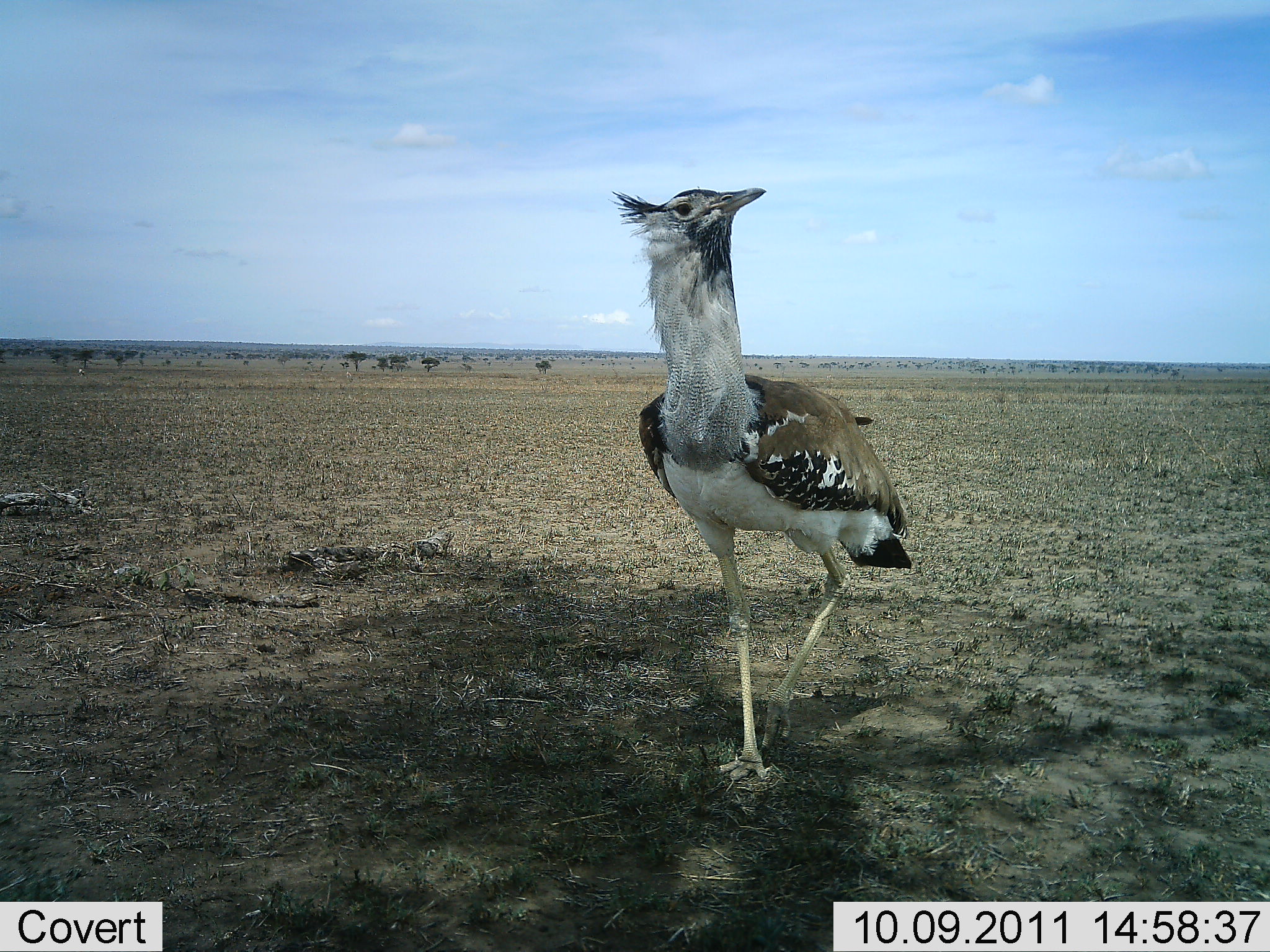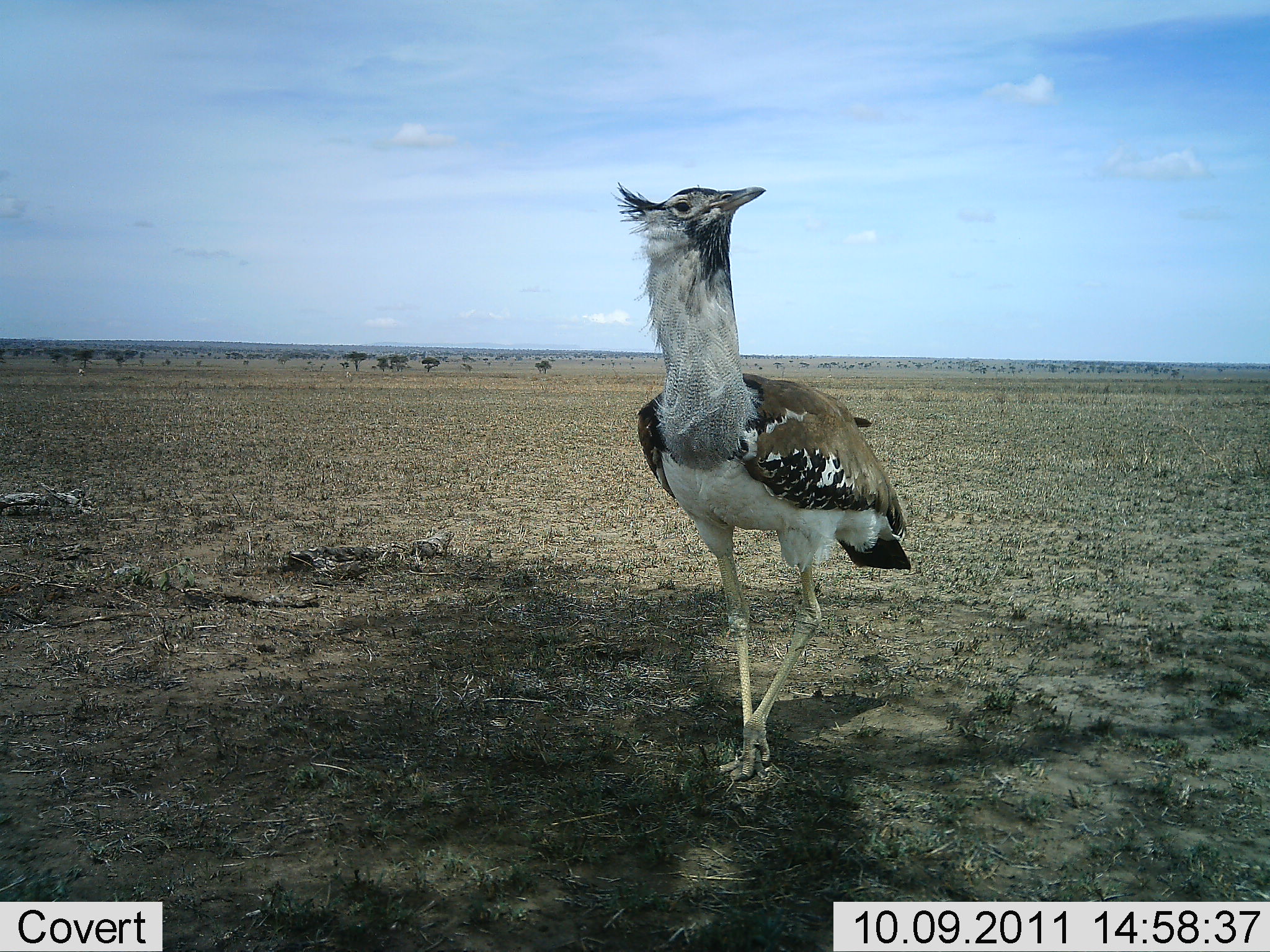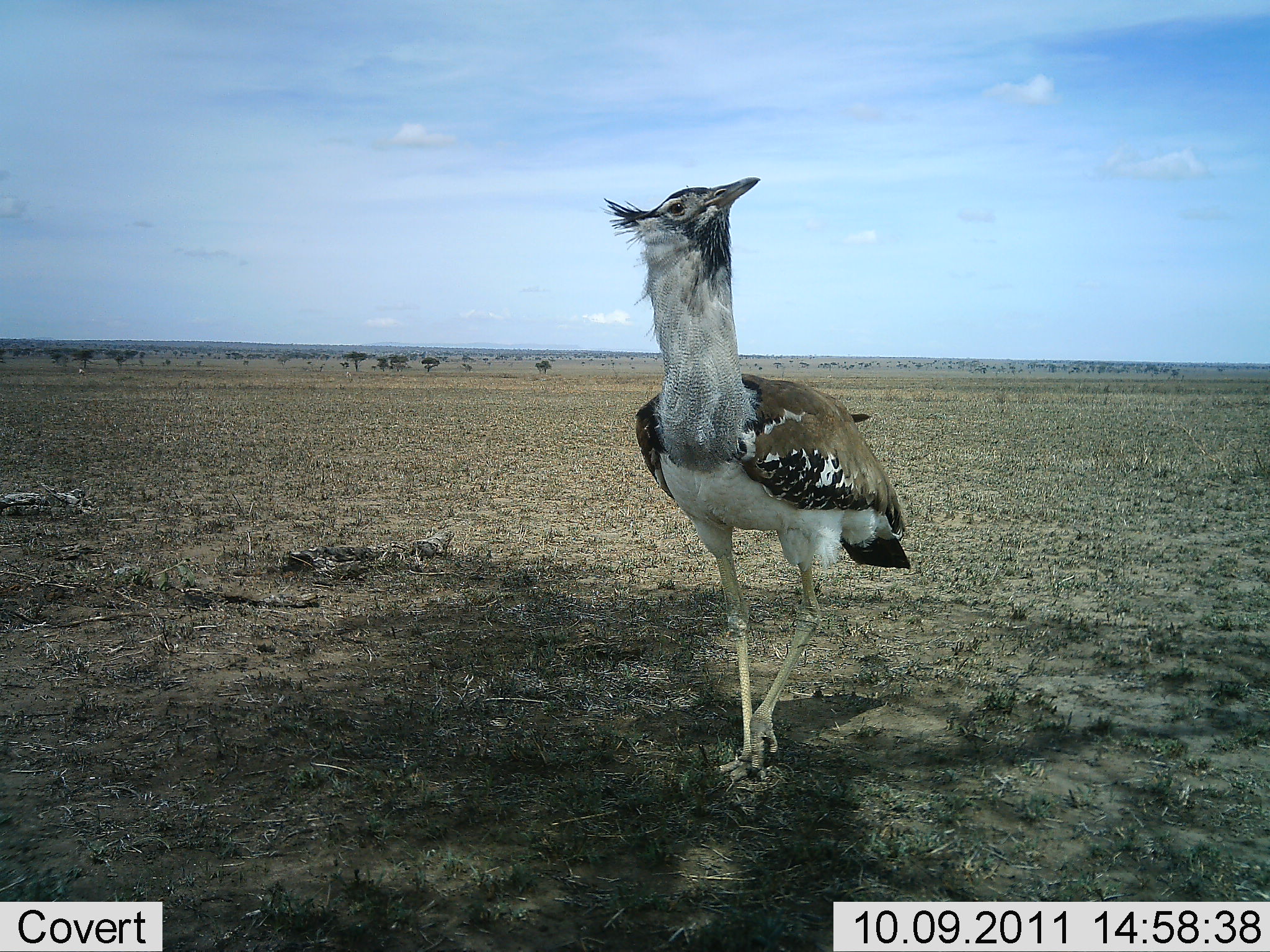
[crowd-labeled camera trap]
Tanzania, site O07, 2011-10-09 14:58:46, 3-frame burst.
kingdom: Animalia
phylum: Chordata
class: Aves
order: Otidiformes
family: Otididae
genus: Ardeotis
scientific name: Ardeotis kori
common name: kori bustard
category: koribustard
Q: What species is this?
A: Koribustard (kori bustard) (Ardeotis kori).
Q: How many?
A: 1.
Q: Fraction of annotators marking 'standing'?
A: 70%.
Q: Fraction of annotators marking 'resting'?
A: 0%.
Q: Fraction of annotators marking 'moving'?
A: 30%.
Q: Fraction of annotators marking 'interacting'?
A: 0%.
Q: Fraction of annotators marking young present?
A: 0%.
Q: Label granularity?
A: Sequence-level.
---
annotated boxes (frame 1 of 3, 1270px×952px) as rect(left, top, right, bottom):
animal: rect(611, 188, 914, 792)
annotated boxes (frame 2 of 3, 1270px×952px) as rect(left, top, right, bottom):
animal: rect(611, 184, 915, 784)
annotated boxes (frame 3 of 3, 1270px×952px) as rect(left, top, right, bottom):
animal: rect(606, 177, 914, 784)